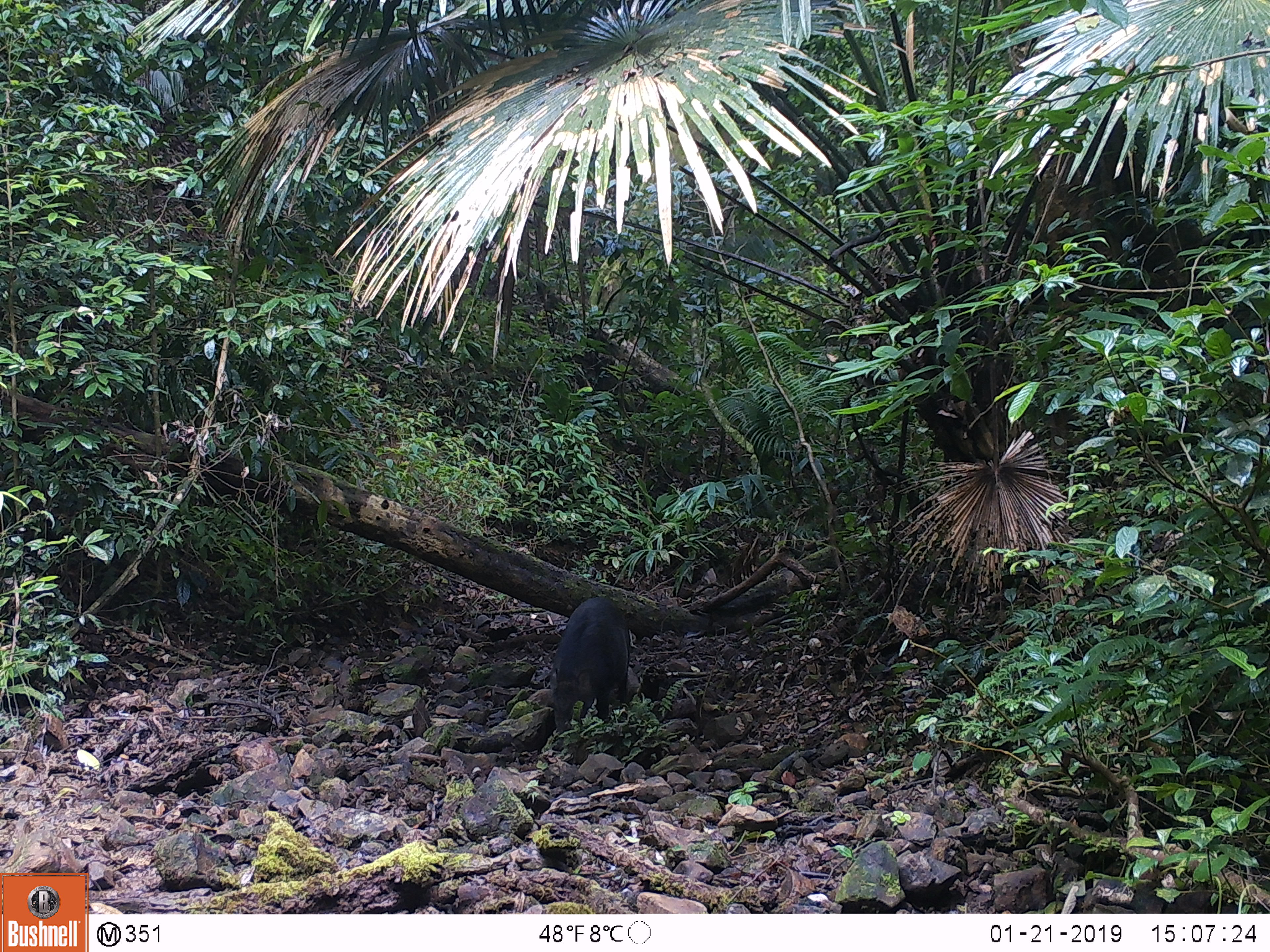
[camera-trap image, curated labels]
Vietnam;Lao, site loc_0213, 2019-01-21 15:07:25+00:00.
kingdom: Animalia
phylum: Chordata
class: Mammalia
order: Artiodactyla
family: Suidae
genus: Sus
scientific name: Sus scrofa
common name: eurasian wild pig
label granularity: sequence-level